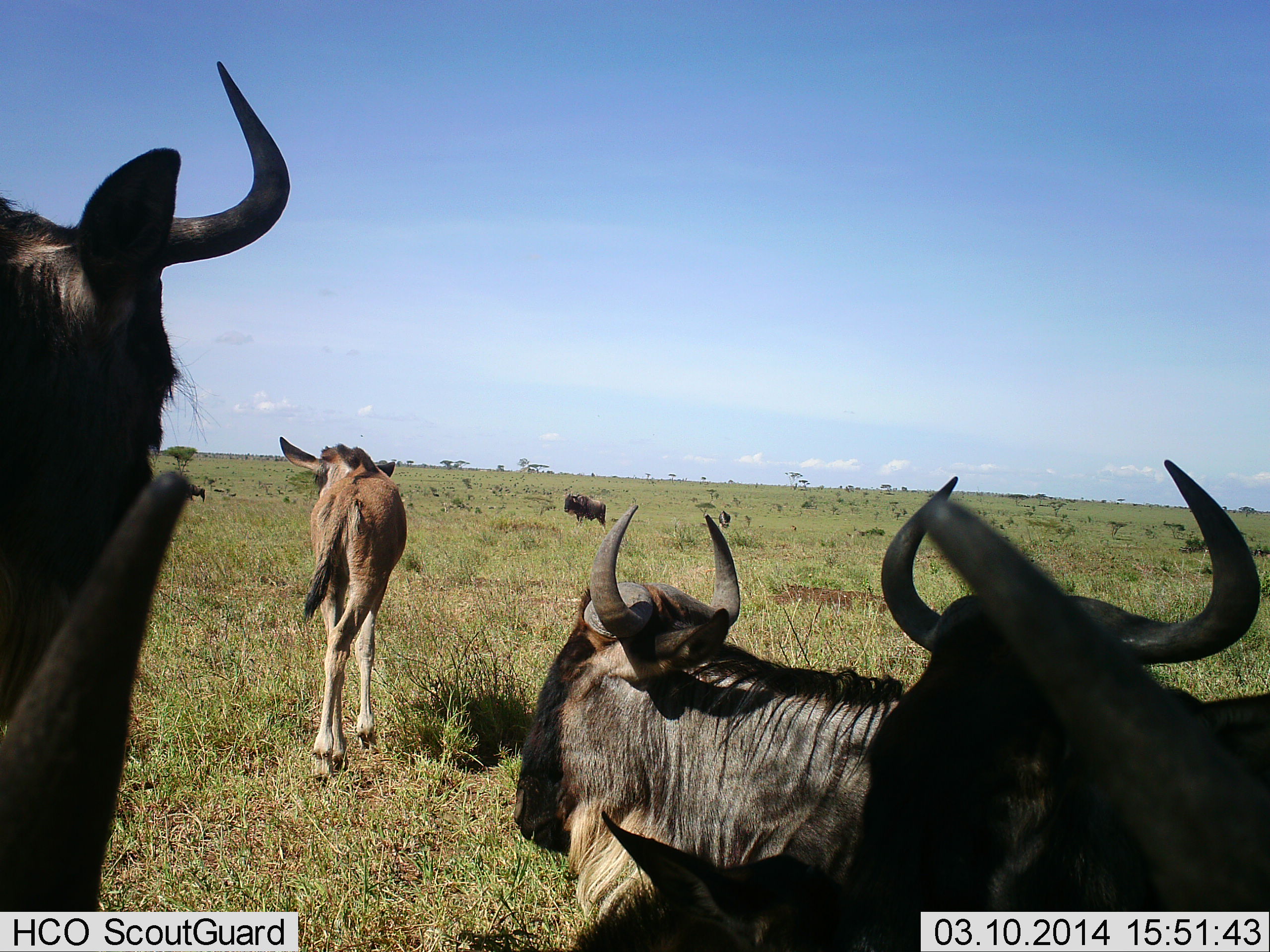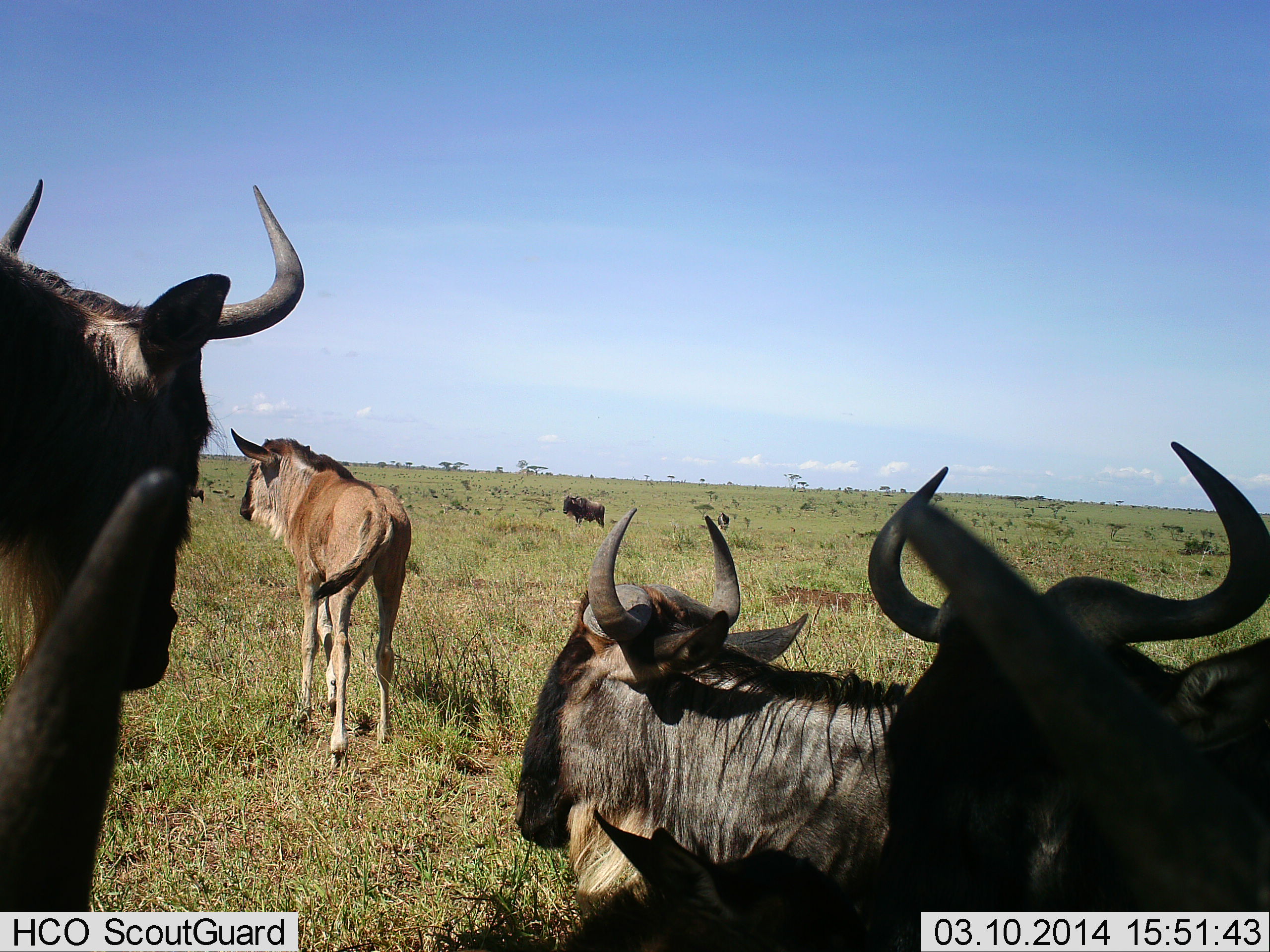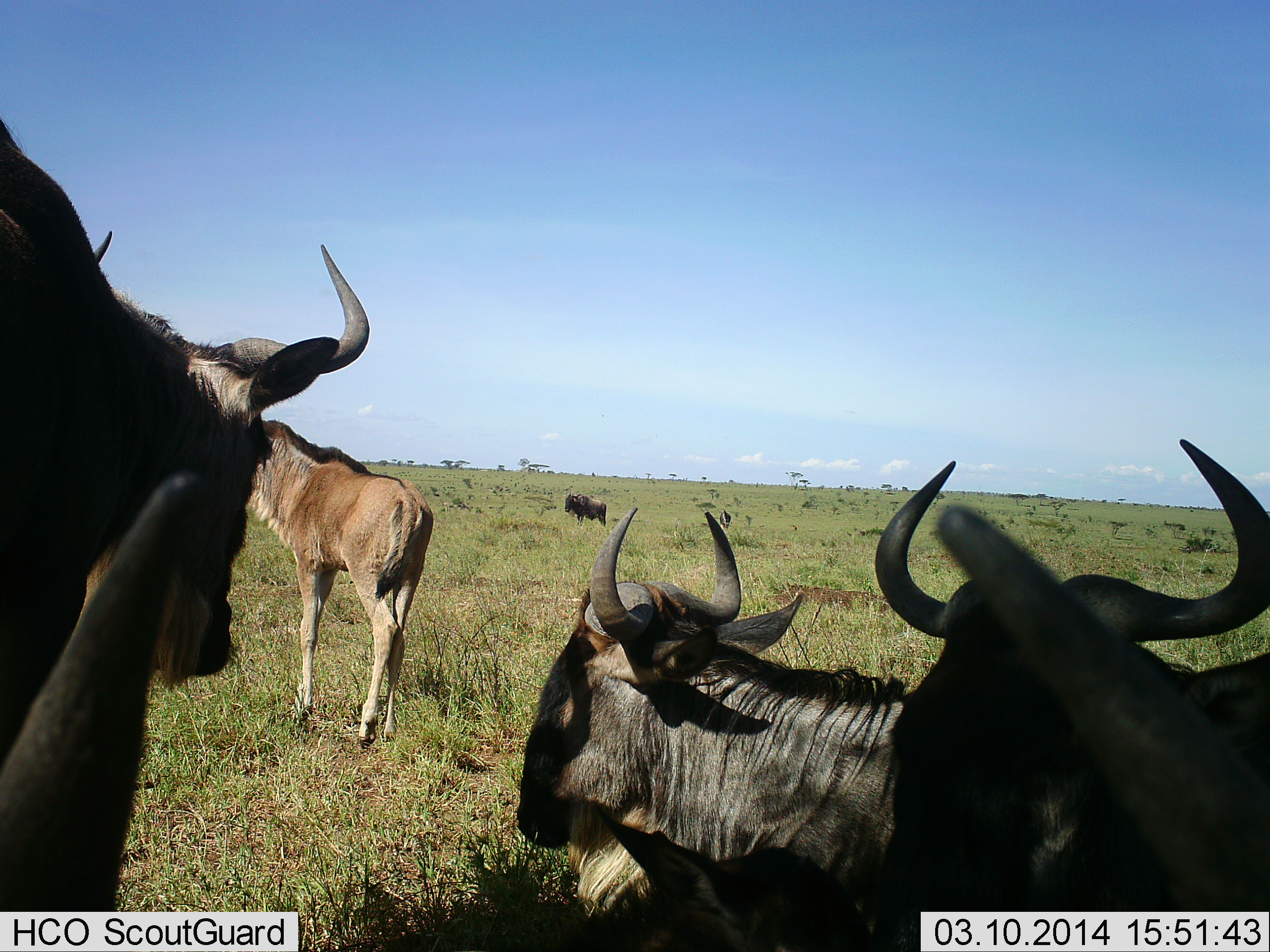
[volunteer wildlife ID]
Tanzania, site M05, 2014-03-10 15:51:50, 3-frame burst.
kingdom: Animalia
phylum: Chordata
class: Mammalia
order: Artiodactyla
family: Bovidae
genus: Connochaetes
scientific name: Connochaetes taurinus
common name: blue wildebeest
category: wildebeest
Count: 6.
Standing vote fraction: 70%.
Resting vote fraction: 60%.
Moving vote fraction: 20%.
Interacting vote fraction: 0%.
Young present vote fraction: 90%.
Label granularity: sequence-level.